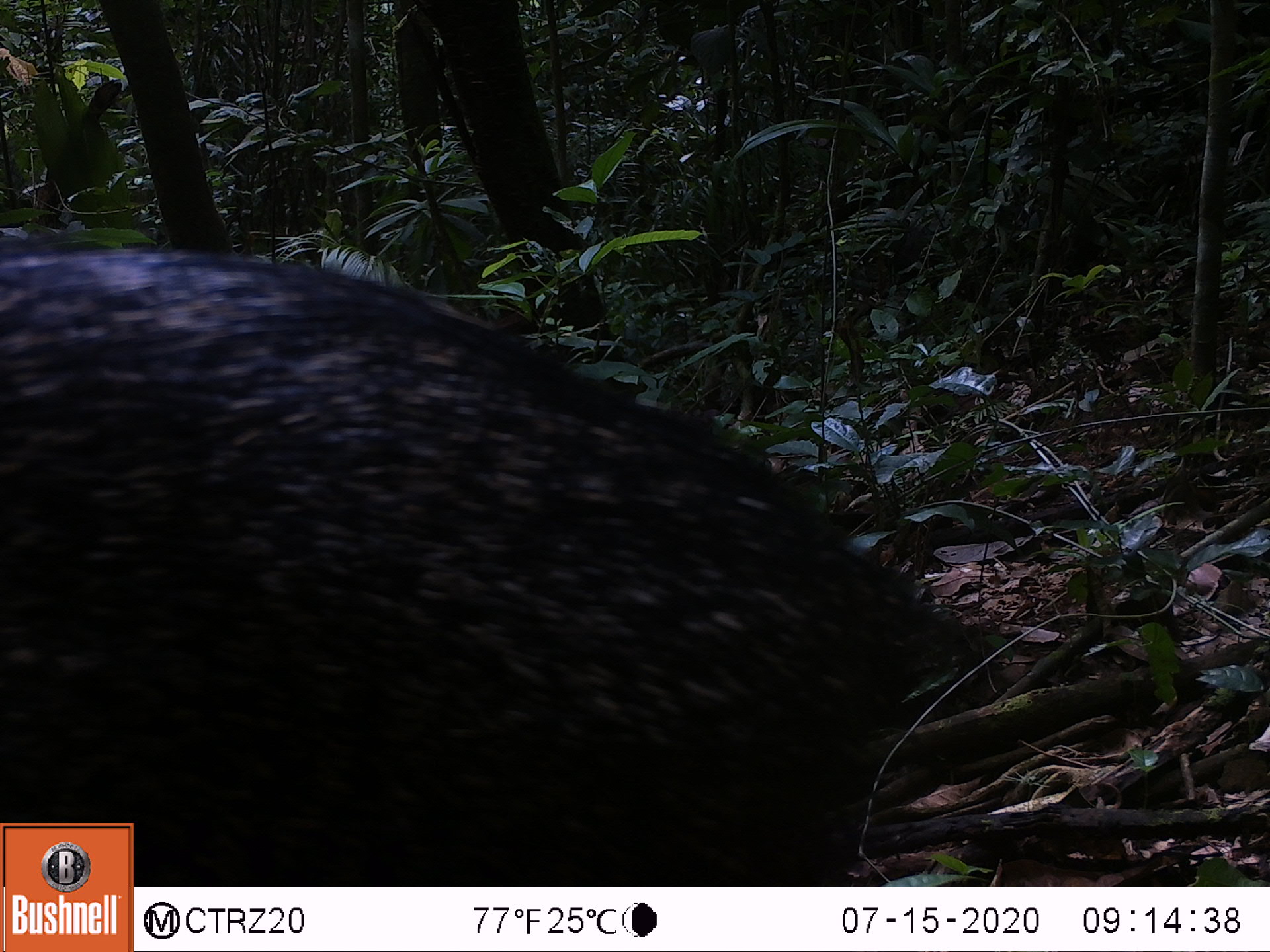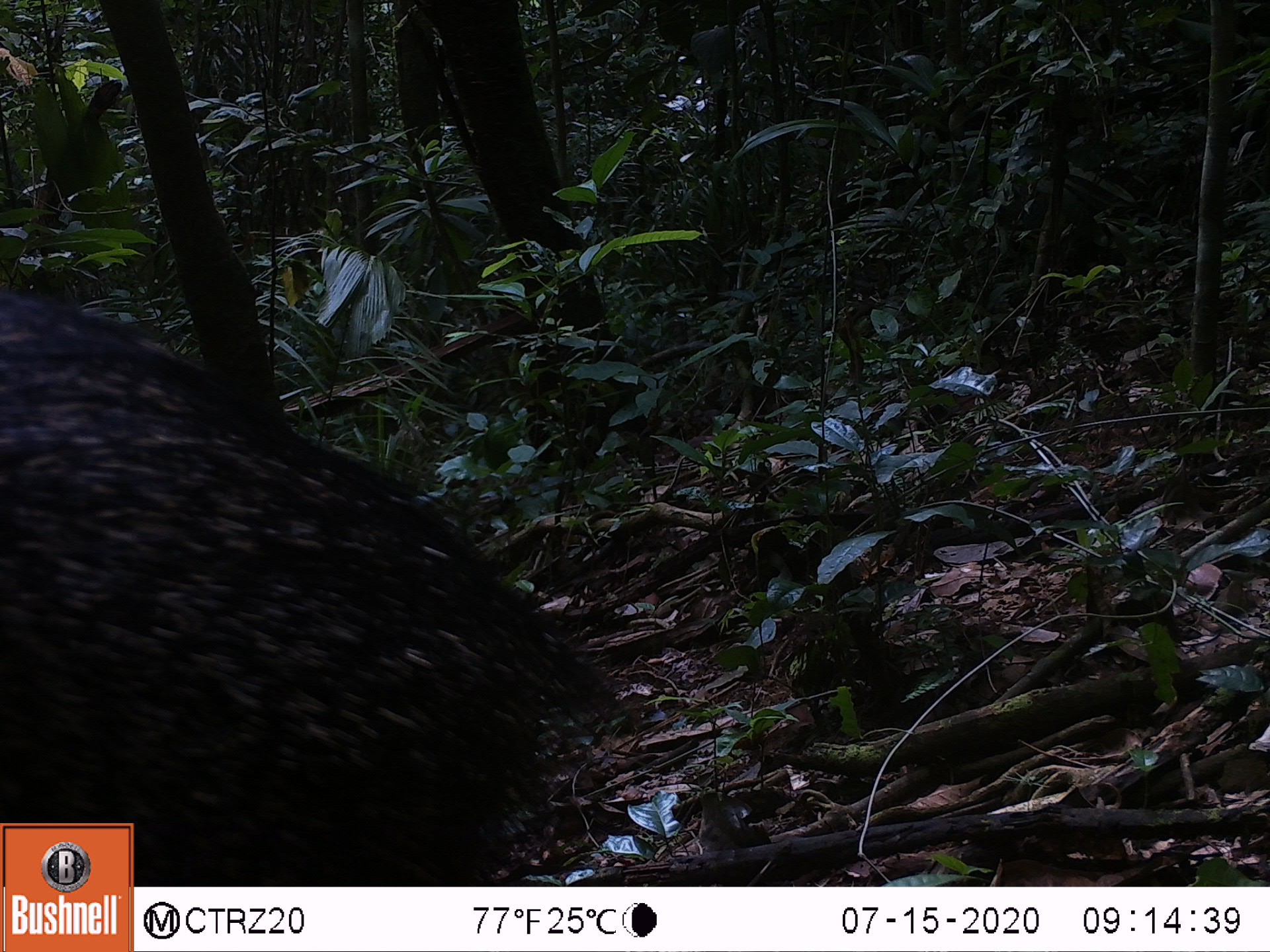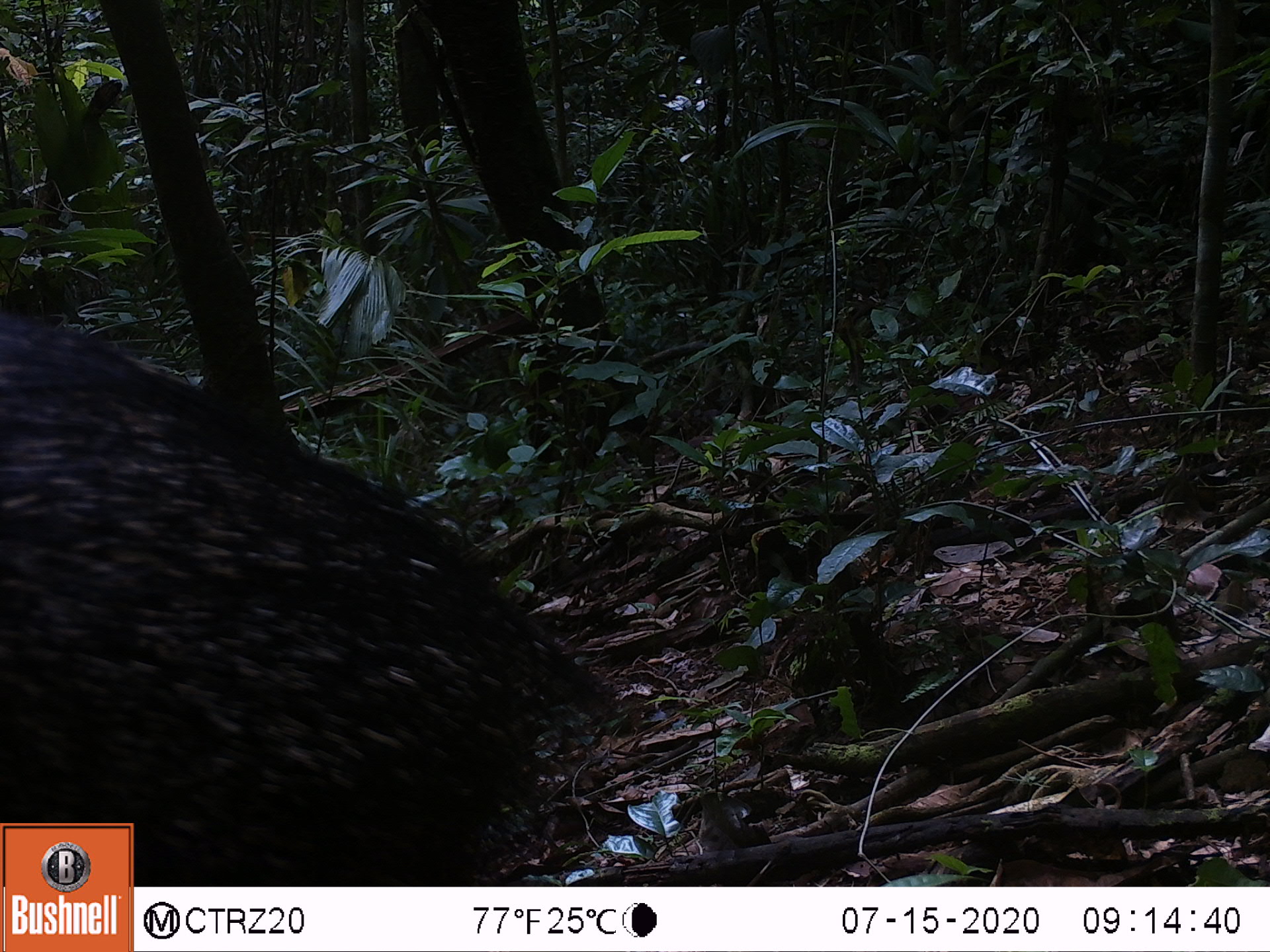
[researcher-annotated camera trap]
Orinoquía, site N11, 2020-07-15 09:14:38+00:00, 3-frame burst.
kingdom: Animalia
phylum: Chordata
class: Mammalia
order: Artiodactyla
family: Tayassuidae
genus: Pecari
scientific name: Pecari tajacu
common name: collared peccary